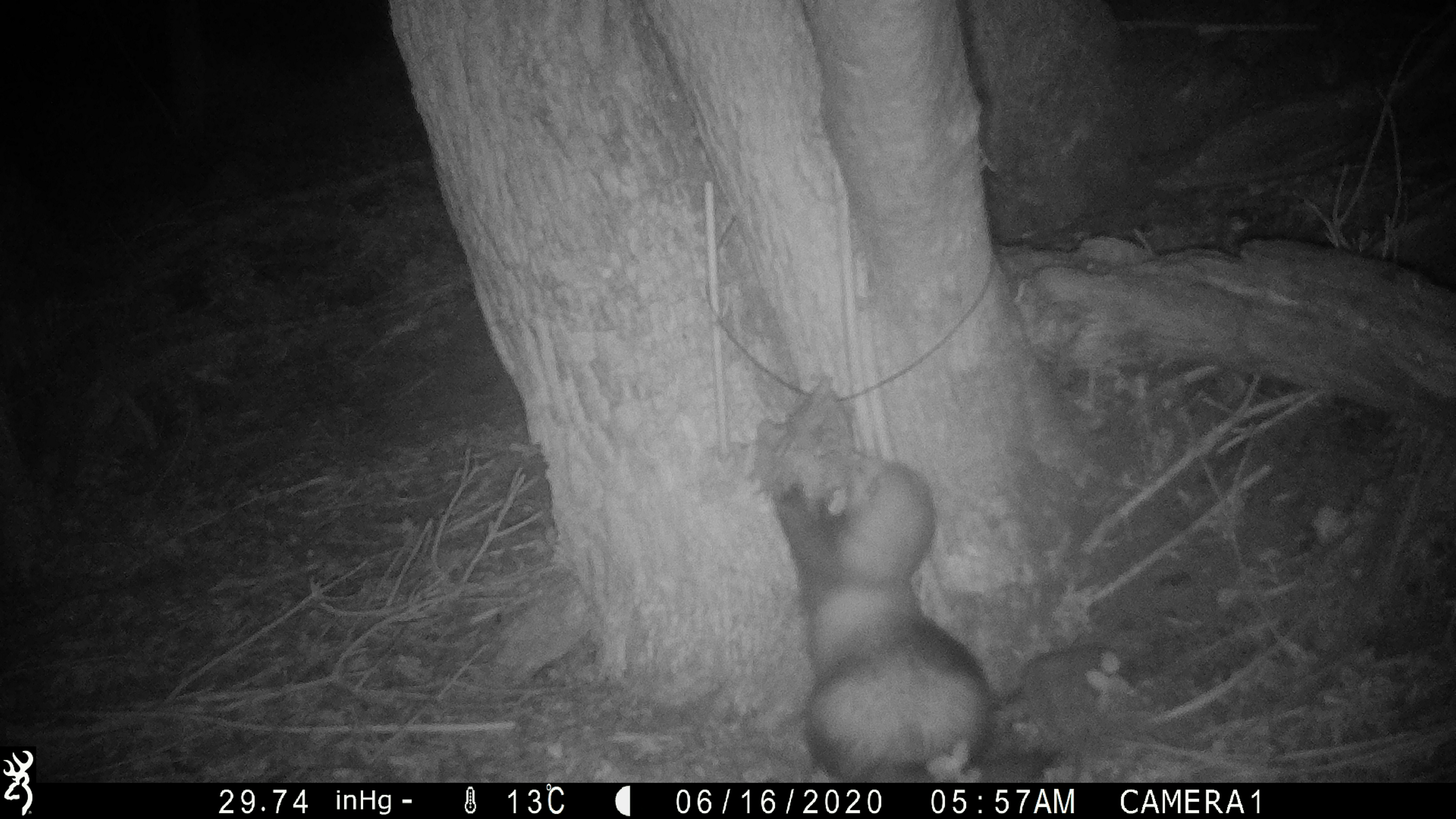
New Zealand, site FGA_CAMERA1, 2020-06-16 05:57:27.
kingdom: Animalia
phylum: Chordata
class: Mammalia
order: Carnivora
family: Mustelidae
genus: Mustela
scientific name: Mustela furo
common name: ferret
Ferret (Mustela furo).